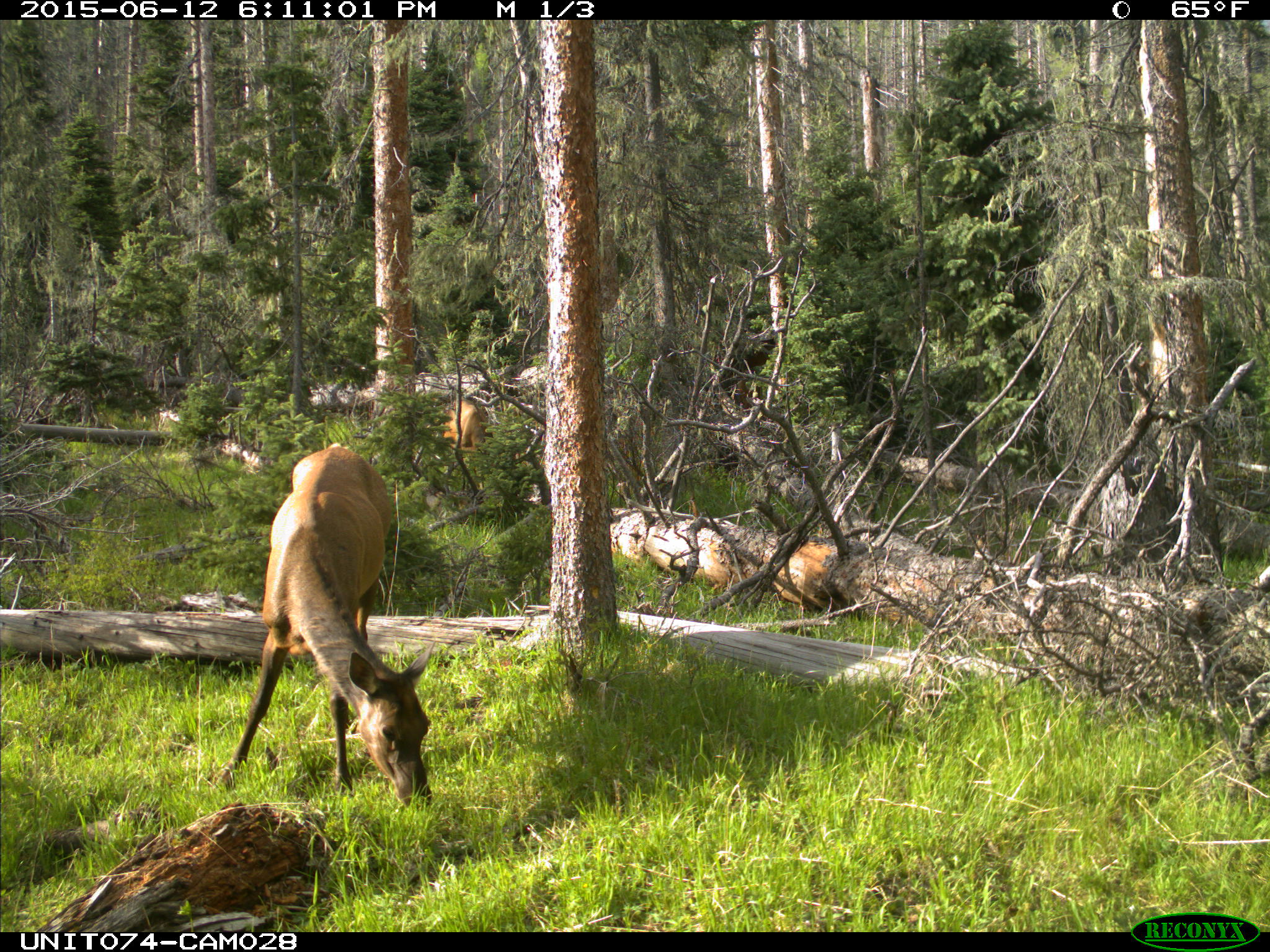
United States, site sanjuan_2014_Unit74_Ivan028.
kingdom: Animalia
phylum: Chordata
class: Mammalia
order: Artiodactyla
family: Cervidae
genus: Cervus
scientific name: Cervus elaphus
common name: red deer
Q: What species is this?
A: Cervus elaphus (red deer).